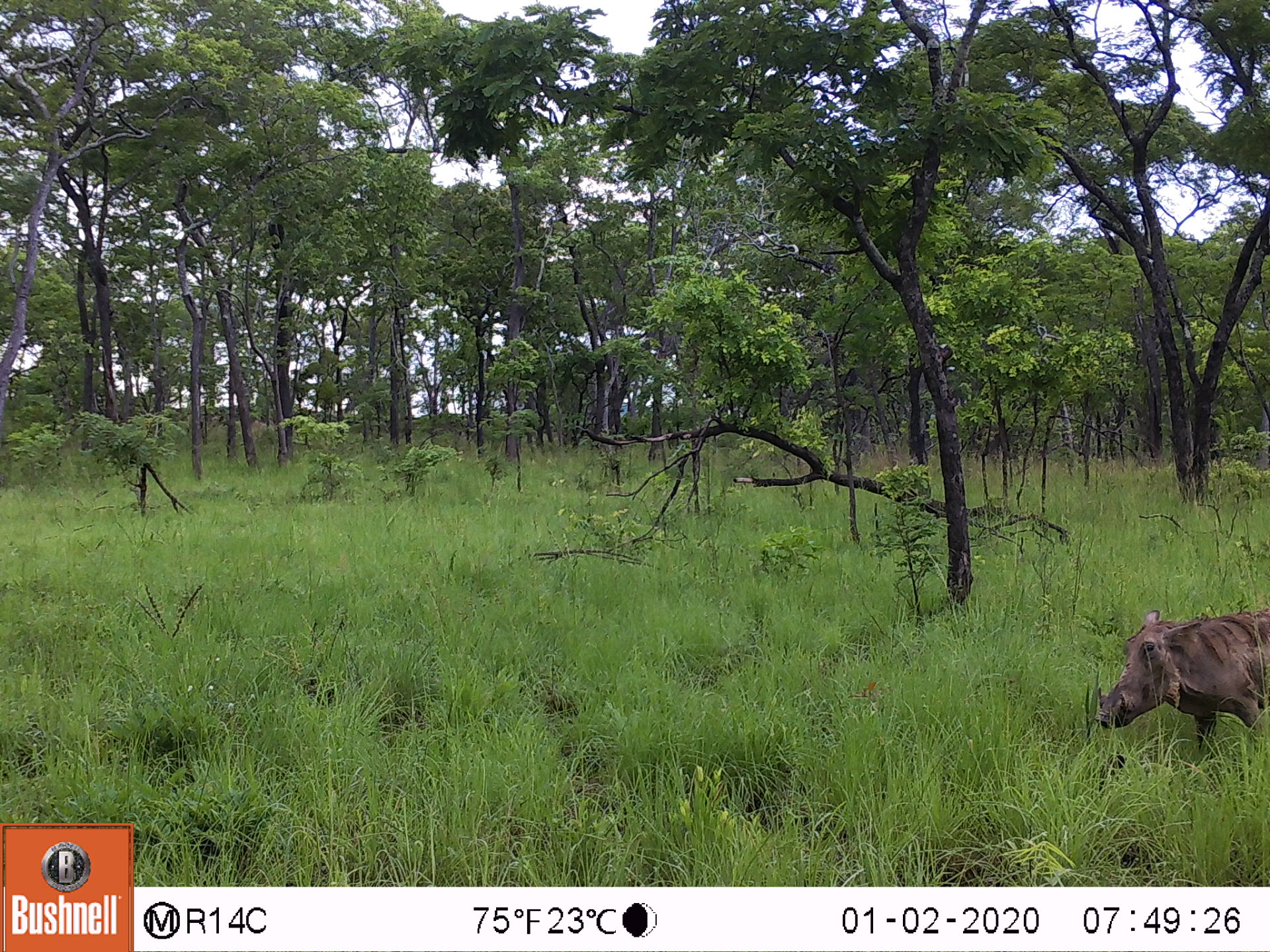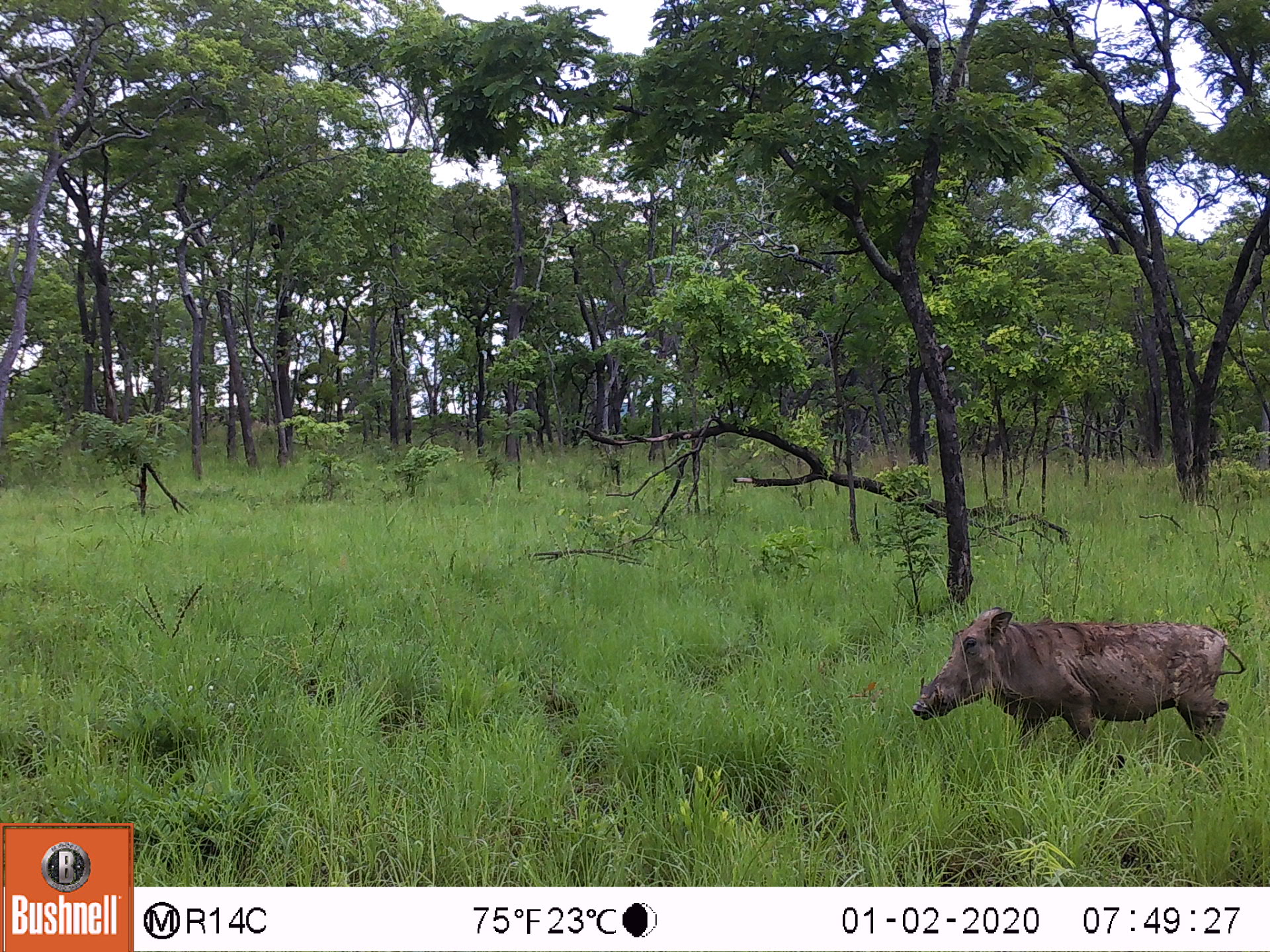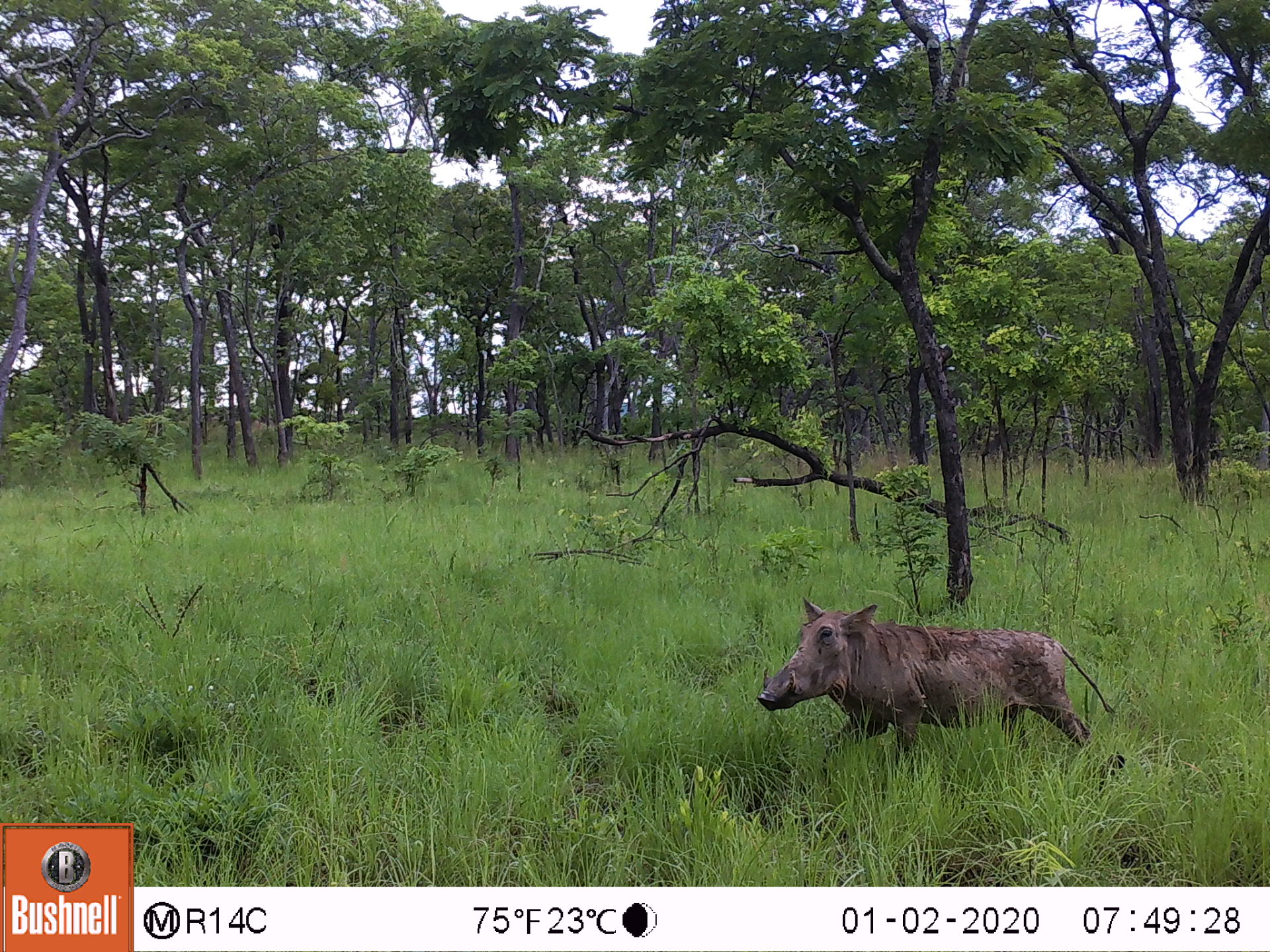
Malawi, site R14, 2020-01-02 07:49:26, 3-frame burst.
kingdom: Animalia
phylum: Chordata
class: Mammalia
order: Artiodactyla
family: Suidae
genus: Phacochoerus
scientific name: Phacochoerus africanus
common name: common warthog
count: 1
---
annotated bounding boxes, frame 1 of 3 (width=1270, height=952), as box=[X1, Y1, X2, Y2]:
common warthog: box=[1093, 607, 1262, 744]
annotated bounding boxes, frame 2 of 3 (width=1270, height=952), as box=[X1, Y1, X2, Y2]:
common warthog: box=[914, 604, 1244, 762]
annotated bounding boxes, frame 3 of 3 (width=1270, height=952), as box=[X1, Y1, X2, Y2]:
common warthog: box=[757, 594, 1115, 782]